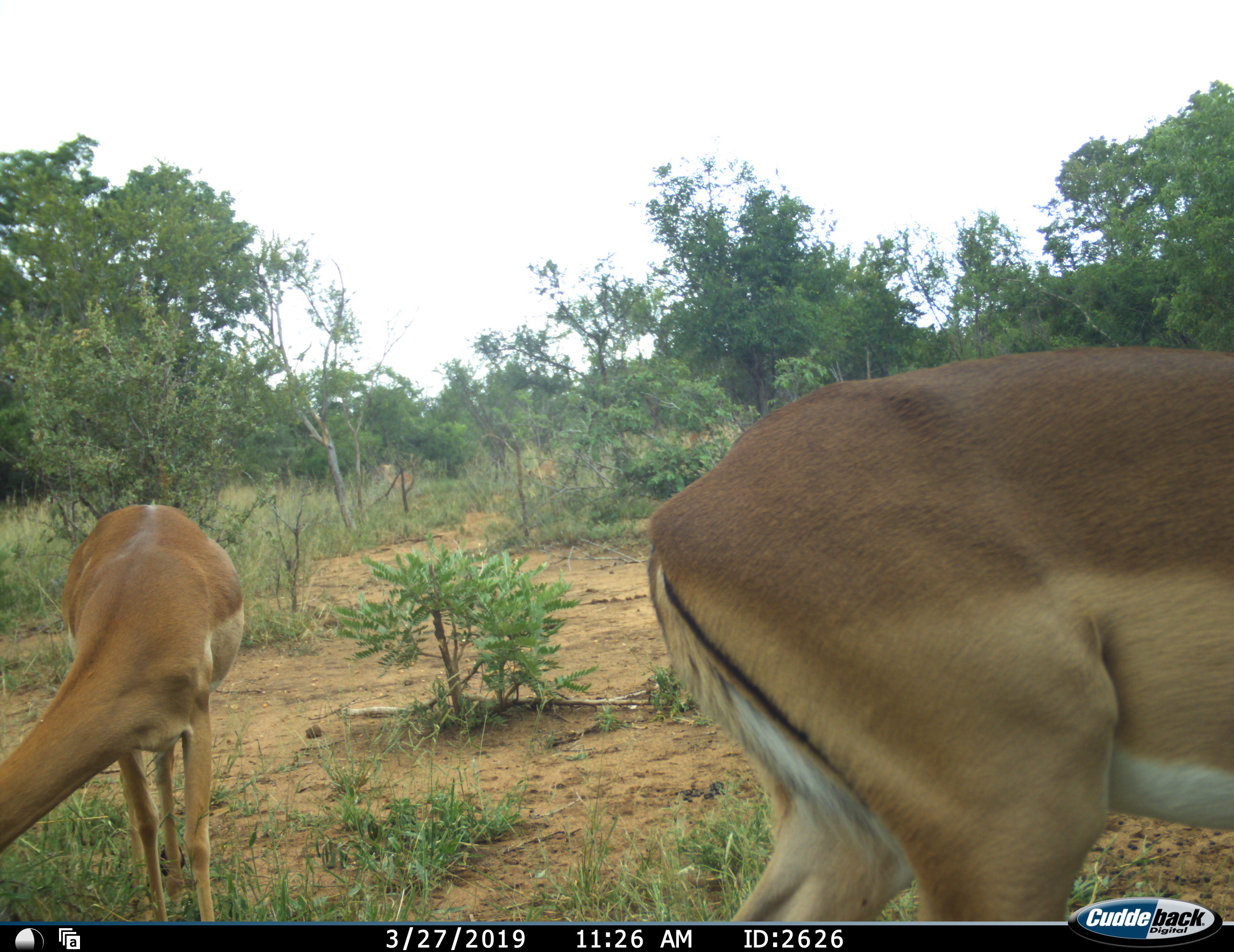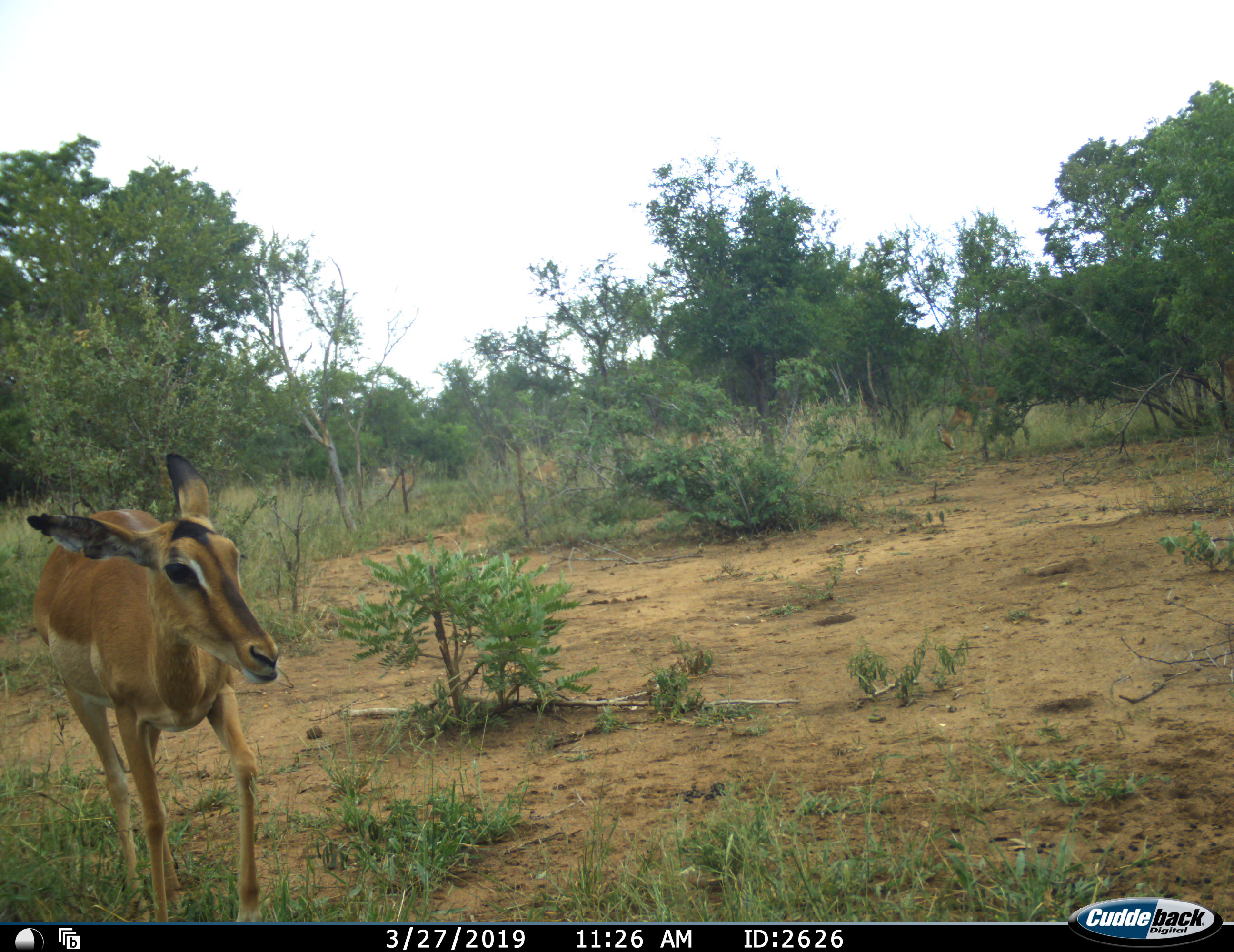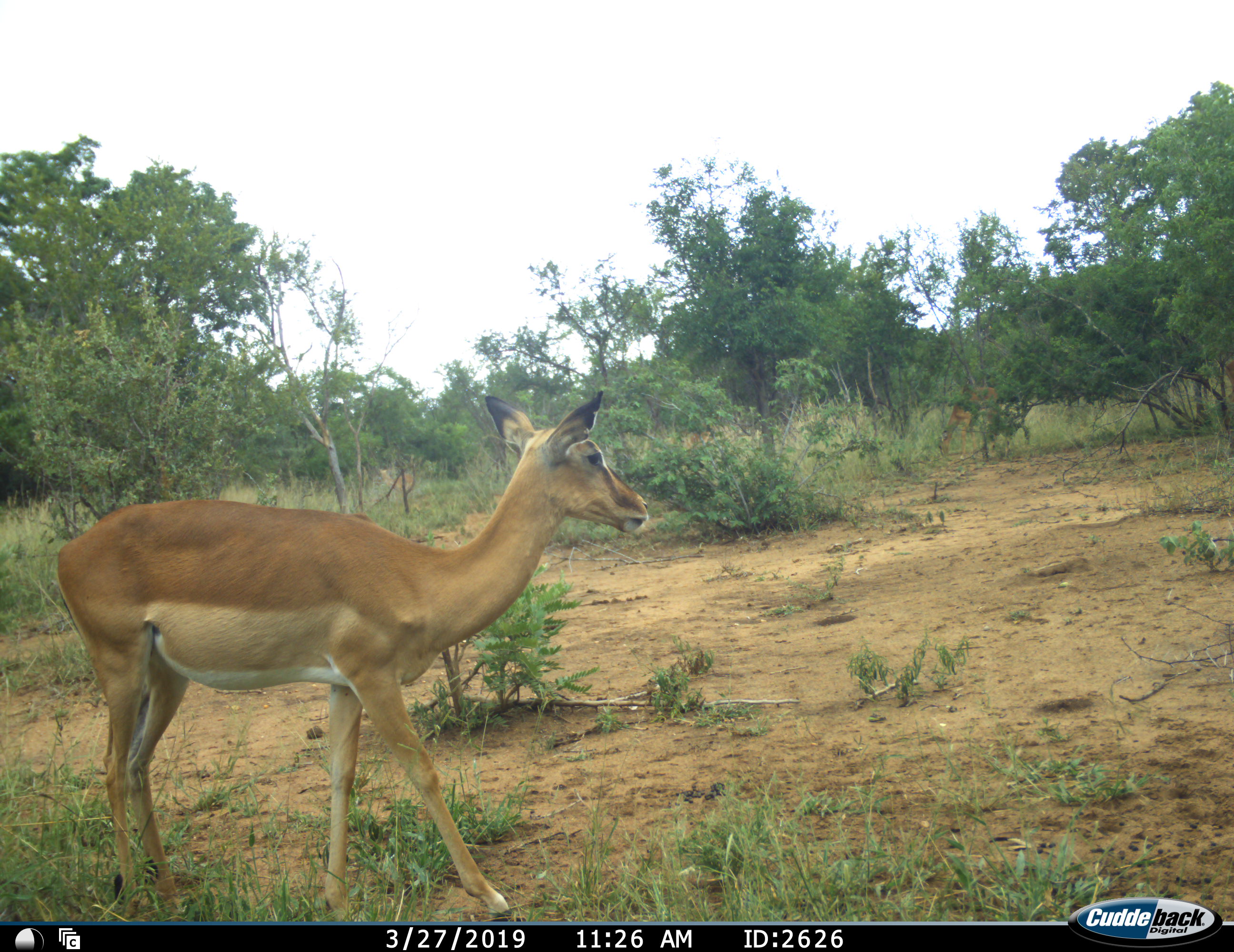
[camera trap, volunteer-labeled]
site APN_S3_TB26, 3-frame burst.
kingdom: Animalia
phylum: Chordata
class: Mammalia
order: Artiodactyla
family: Bovidae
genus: Aepyceros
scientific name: Aepyceros melampus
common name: impala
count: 2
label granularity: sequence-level